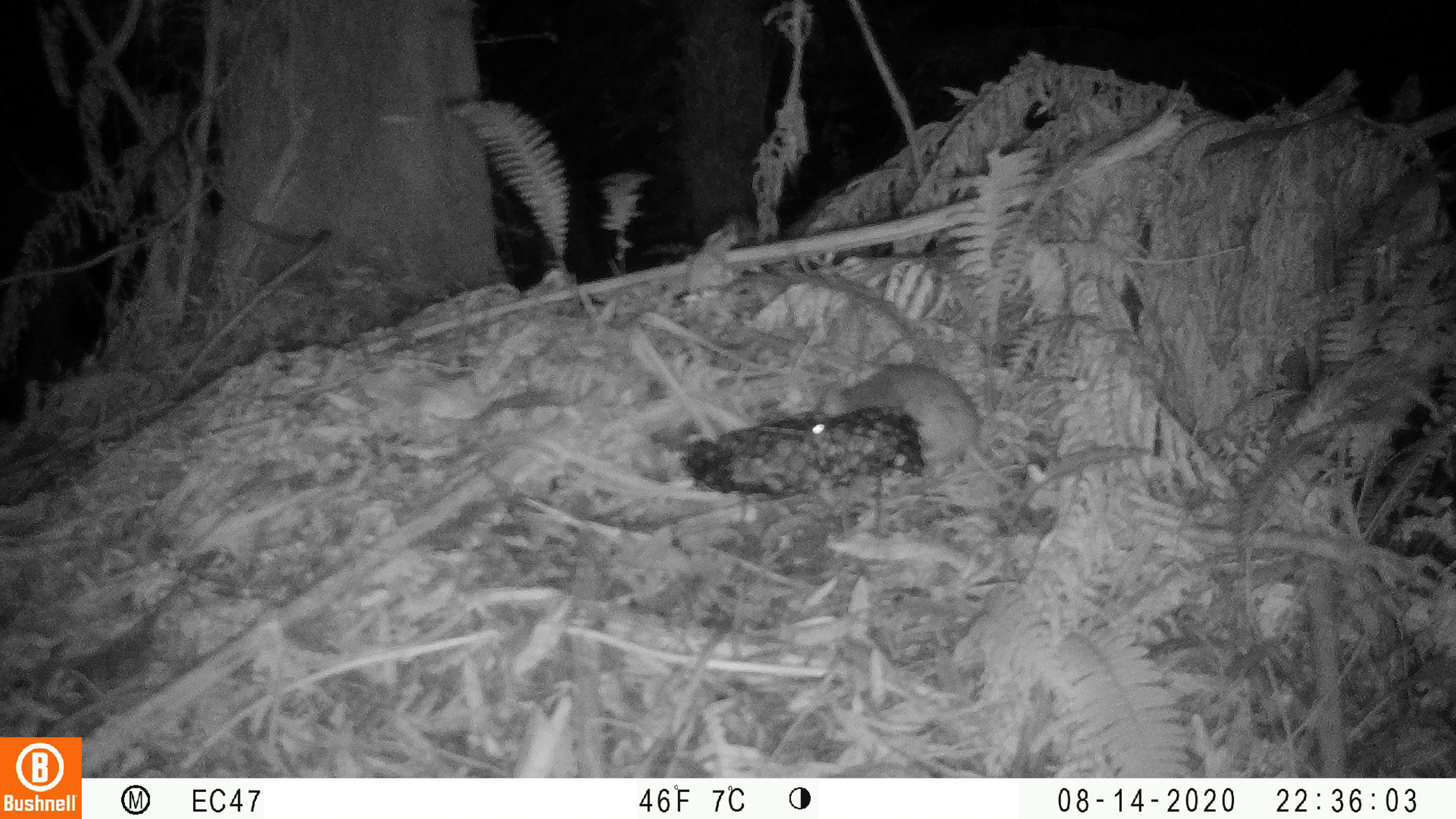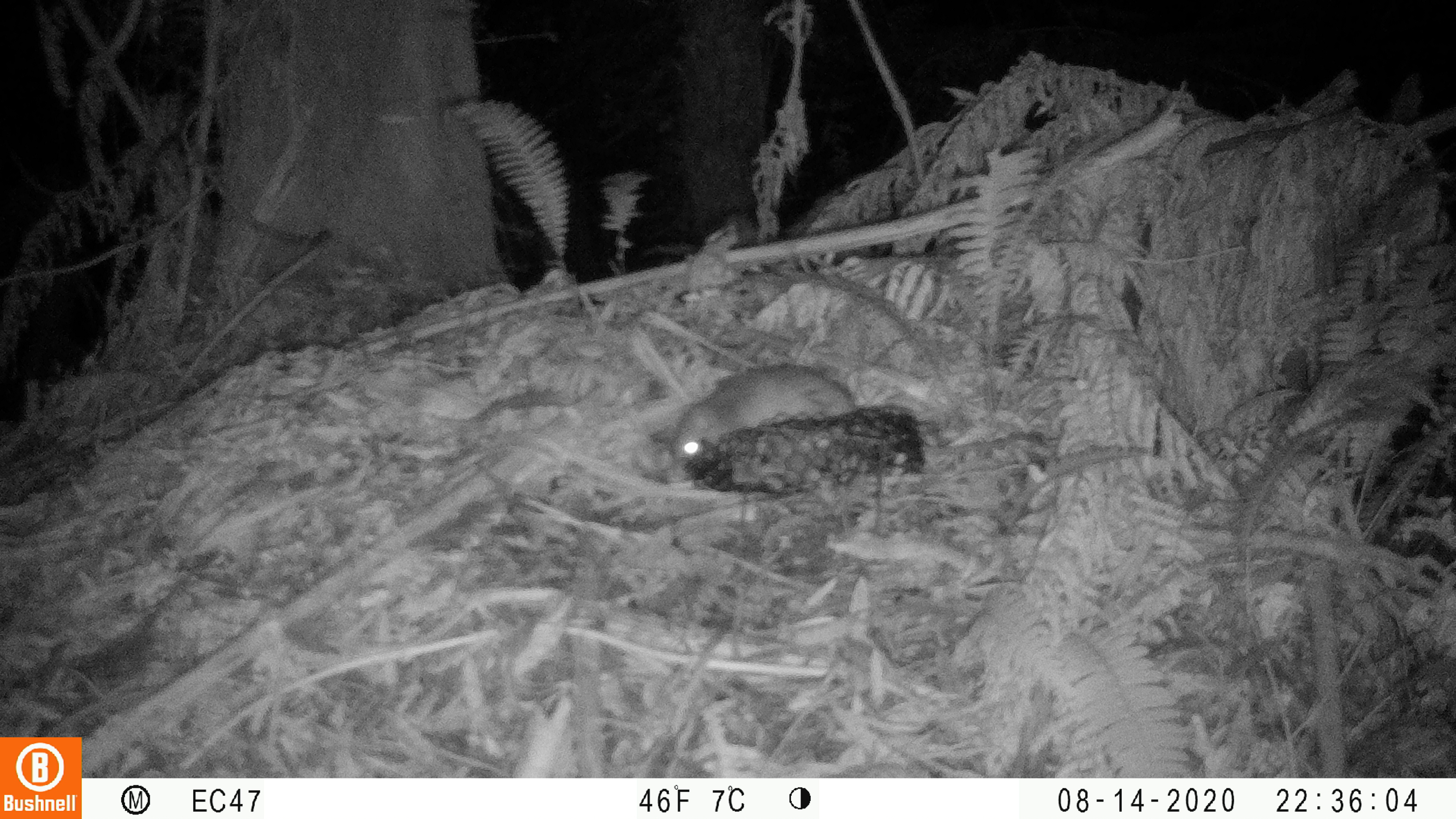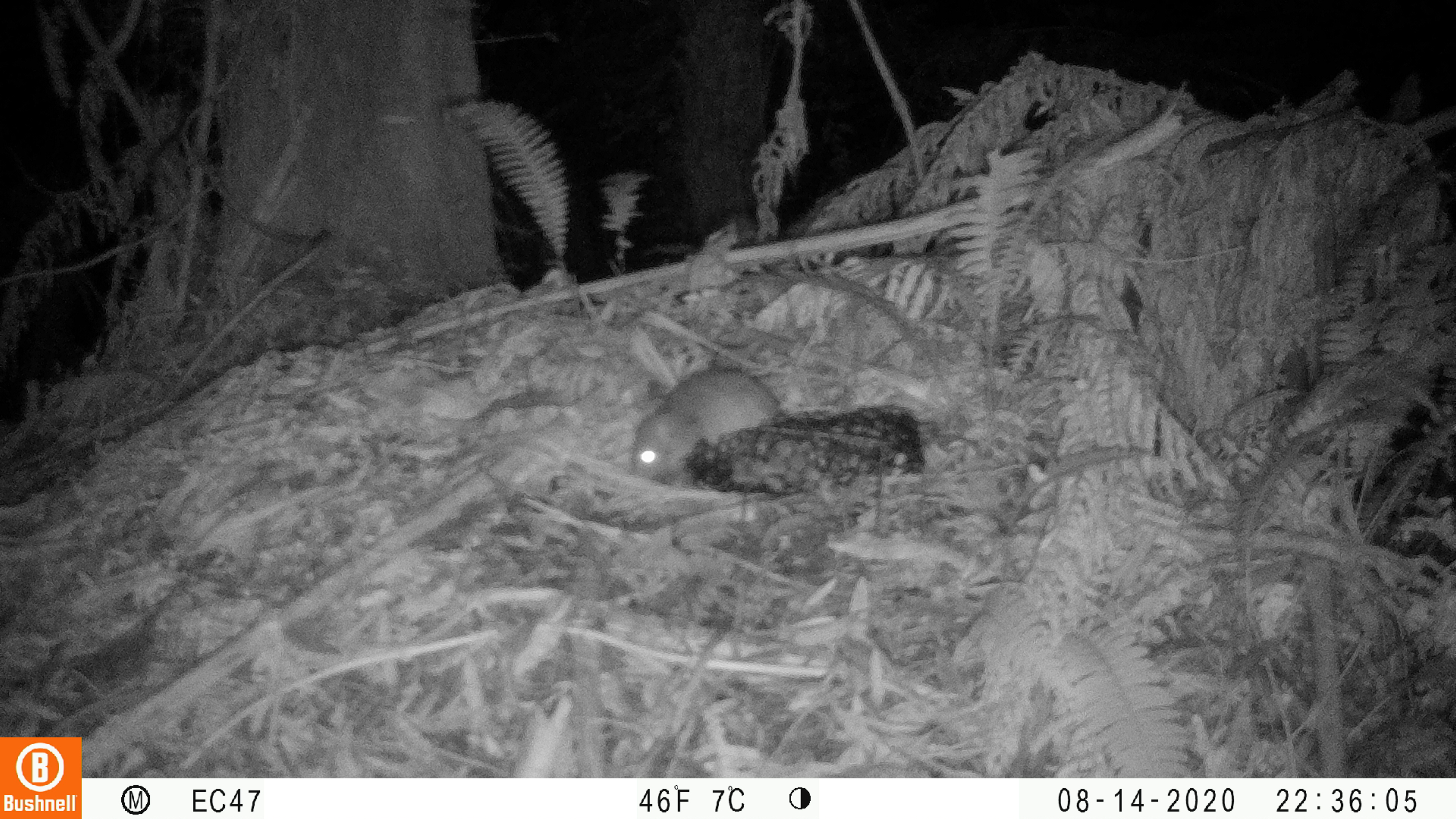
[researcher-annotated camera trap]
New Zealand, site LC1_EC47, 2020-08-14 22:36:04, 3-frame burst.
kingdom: Animalia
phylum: Chordata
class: Mammalia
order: Rodentia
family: Muridae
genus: Rattus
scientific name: Rattus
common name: rat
Rat (Rattus).